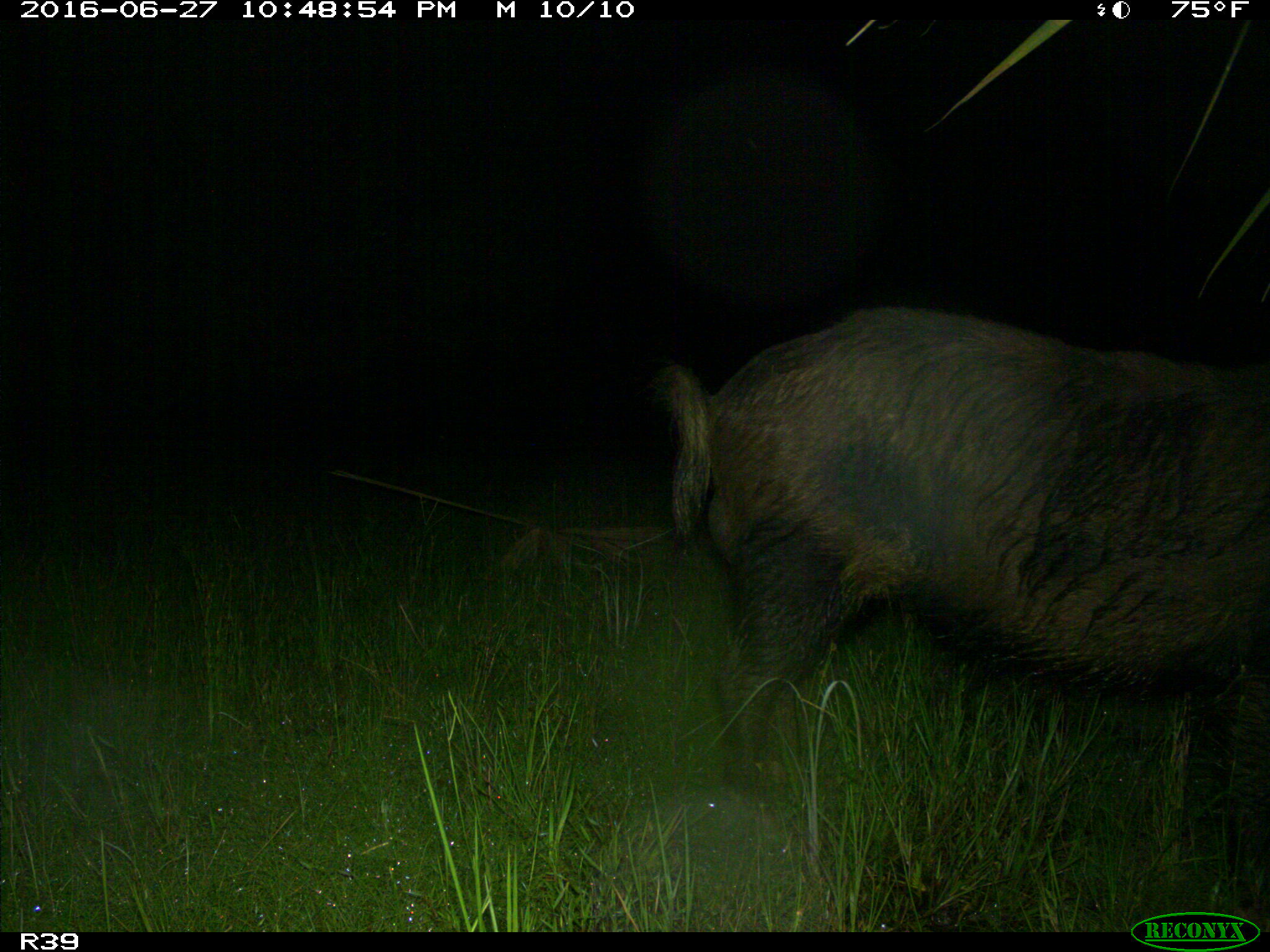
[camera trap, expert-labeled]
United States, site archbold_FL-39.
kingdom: Animalia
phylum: Chordata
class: Mammalia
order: Artiodactyla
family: Suidae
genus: Sus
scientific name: Sus scrofa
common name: wild boar